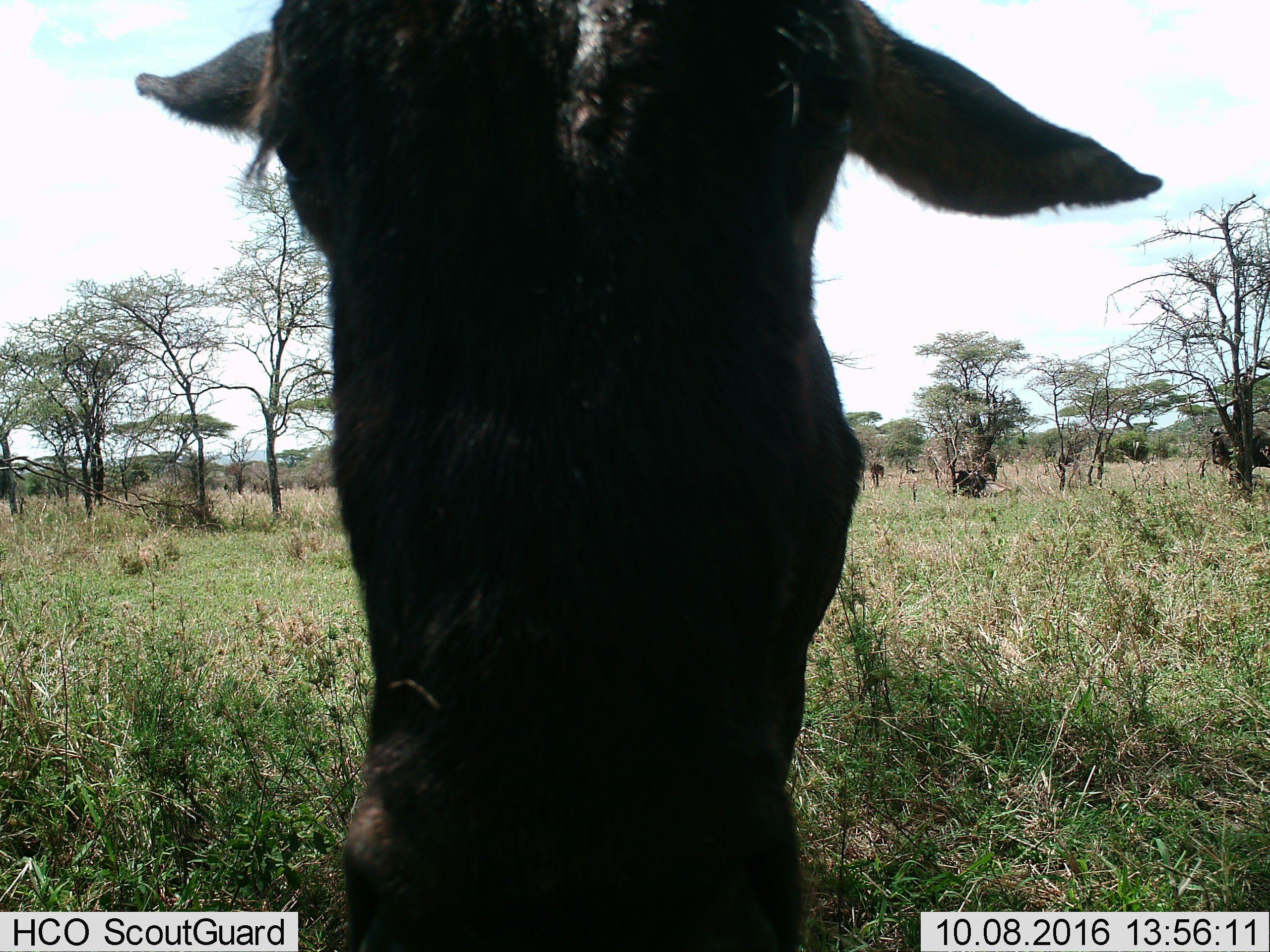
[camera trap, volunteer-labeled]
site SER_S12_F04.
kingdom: Animalia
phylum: Chordata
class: Mammalia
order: Artiodactyla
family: Bovidae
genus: Connochaetes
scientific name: Connochaetes taurinus taurinus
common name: blue wildebeest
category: wildebeestblue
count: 3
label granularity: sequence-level